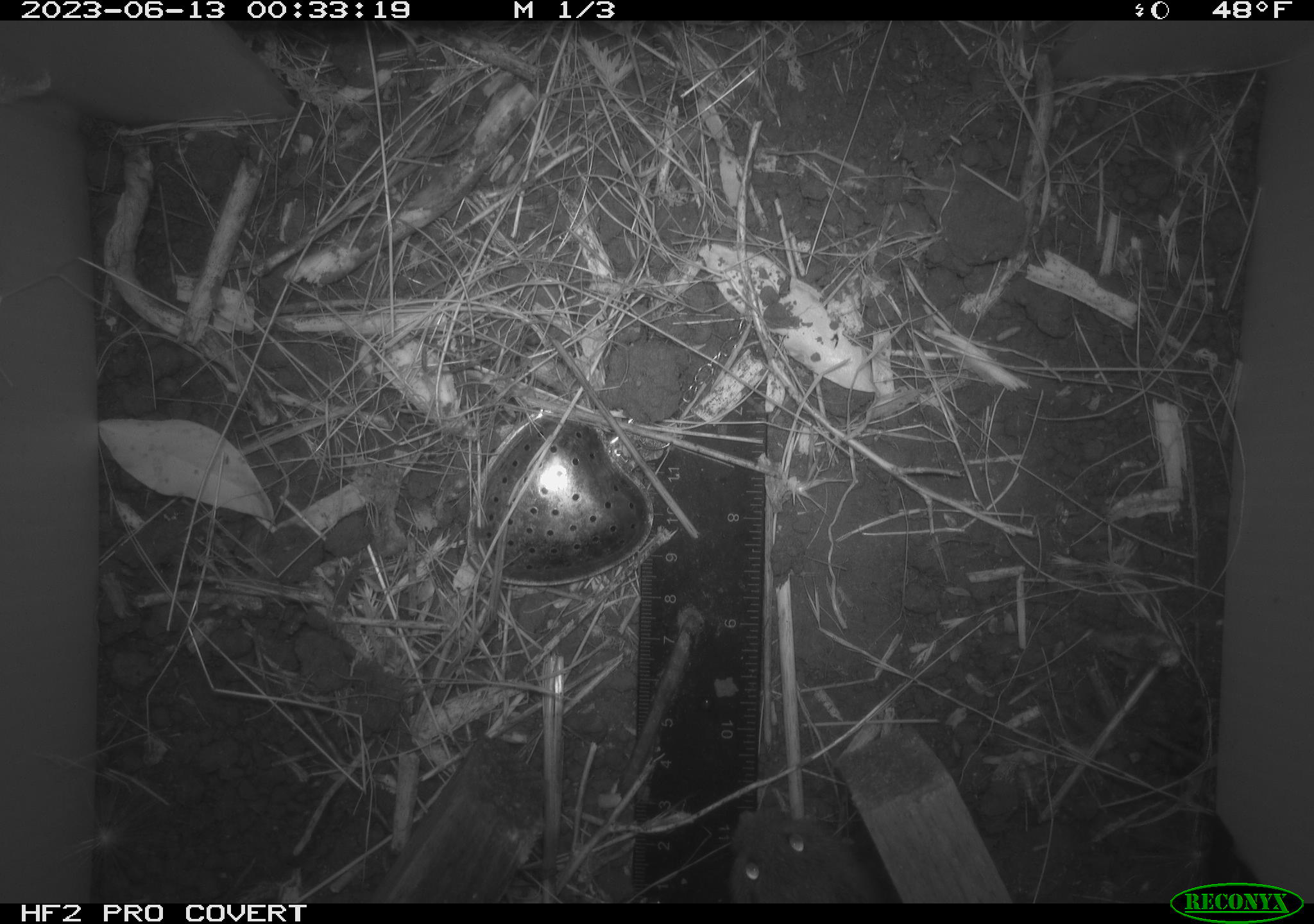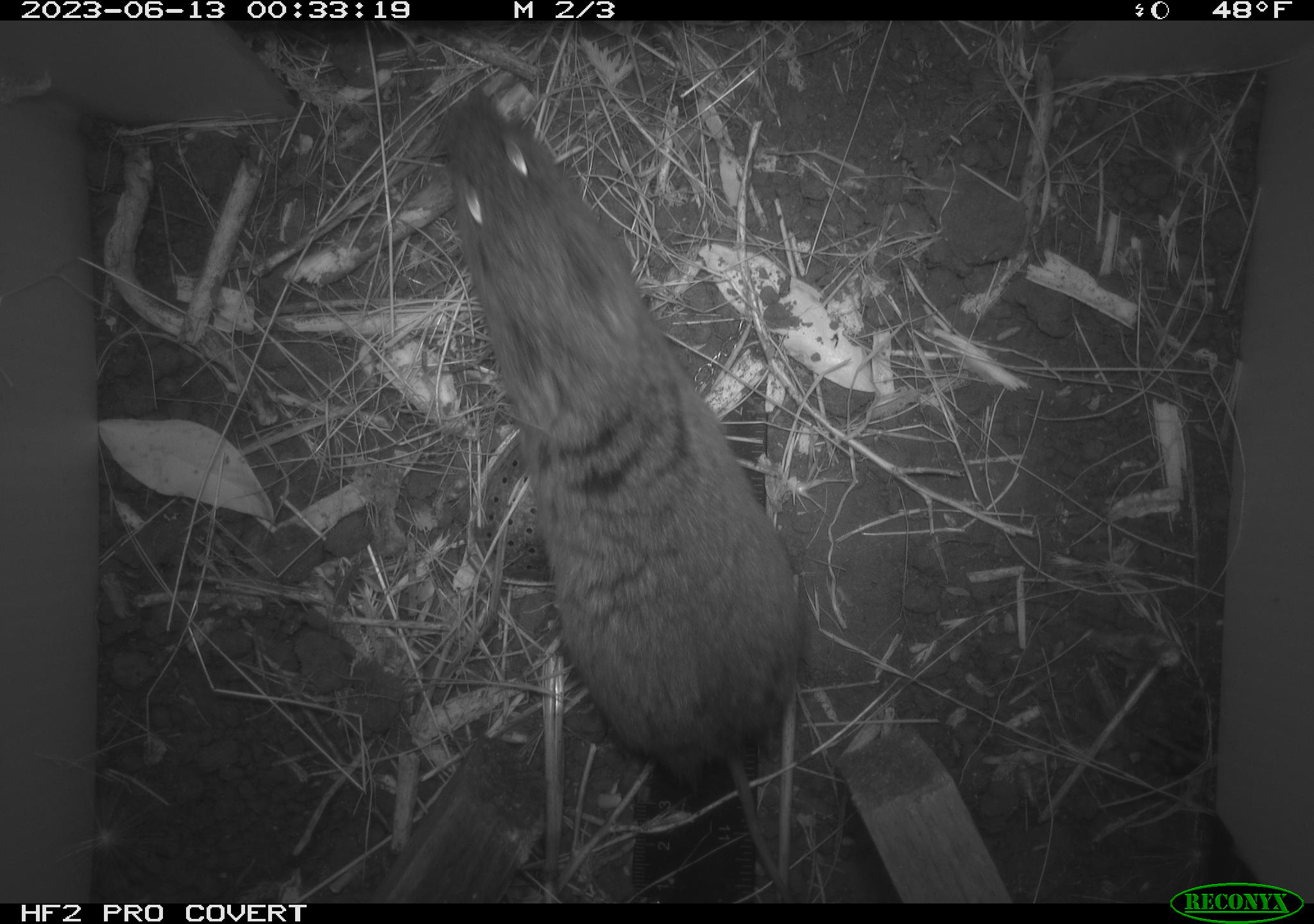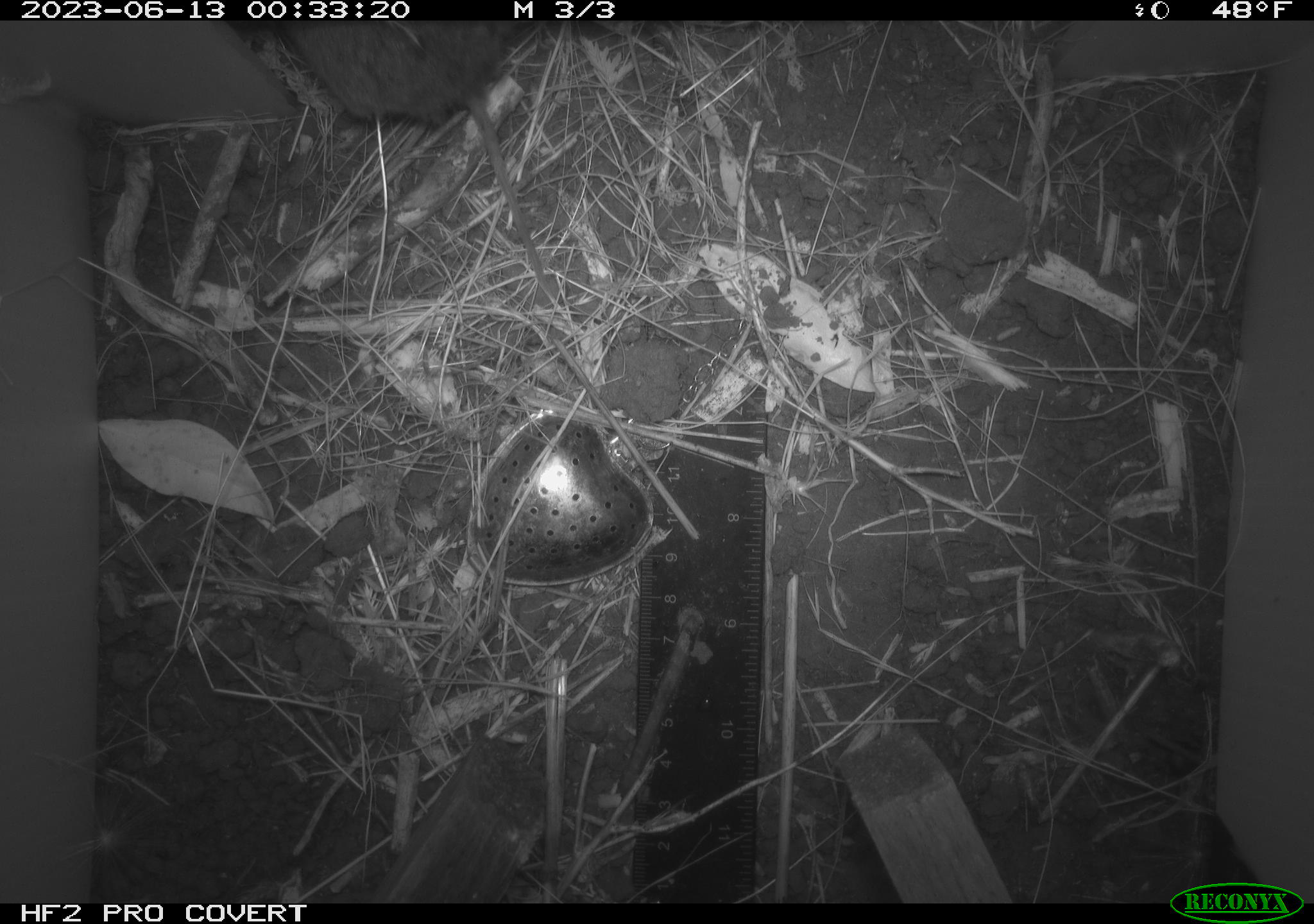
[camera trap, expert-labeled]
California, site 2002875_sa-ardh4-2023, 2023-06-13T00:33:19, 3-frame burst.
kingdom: Animalia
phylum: Chordata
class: Mammalia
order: Rodentia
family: Cricetidae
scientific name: Arvicolinae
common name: voles, lemmings, and muskrats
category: arvicolinae subfamily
Arvicolinae subfamily (voles, lemmings, and muskrats) (Arvicolinae).